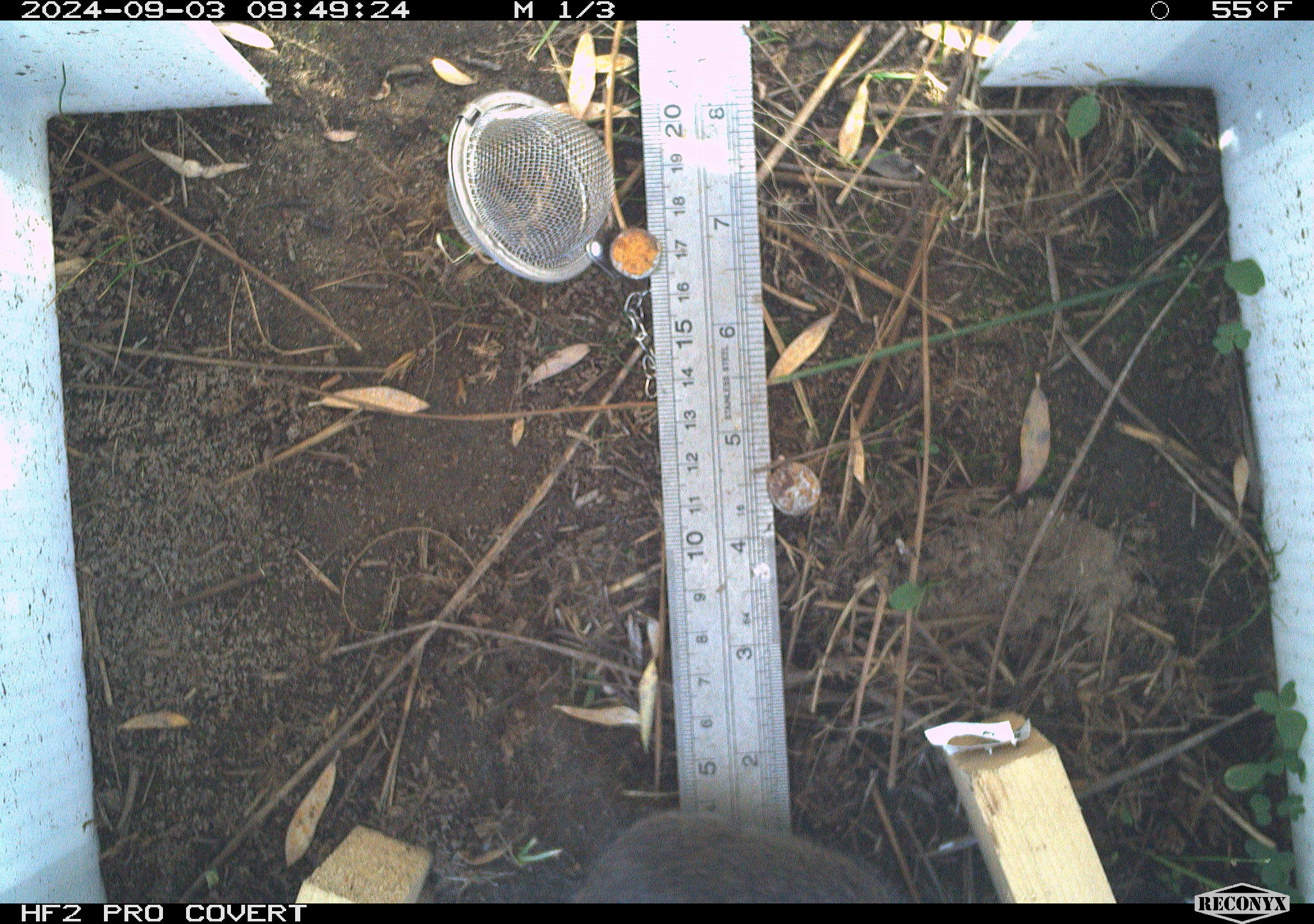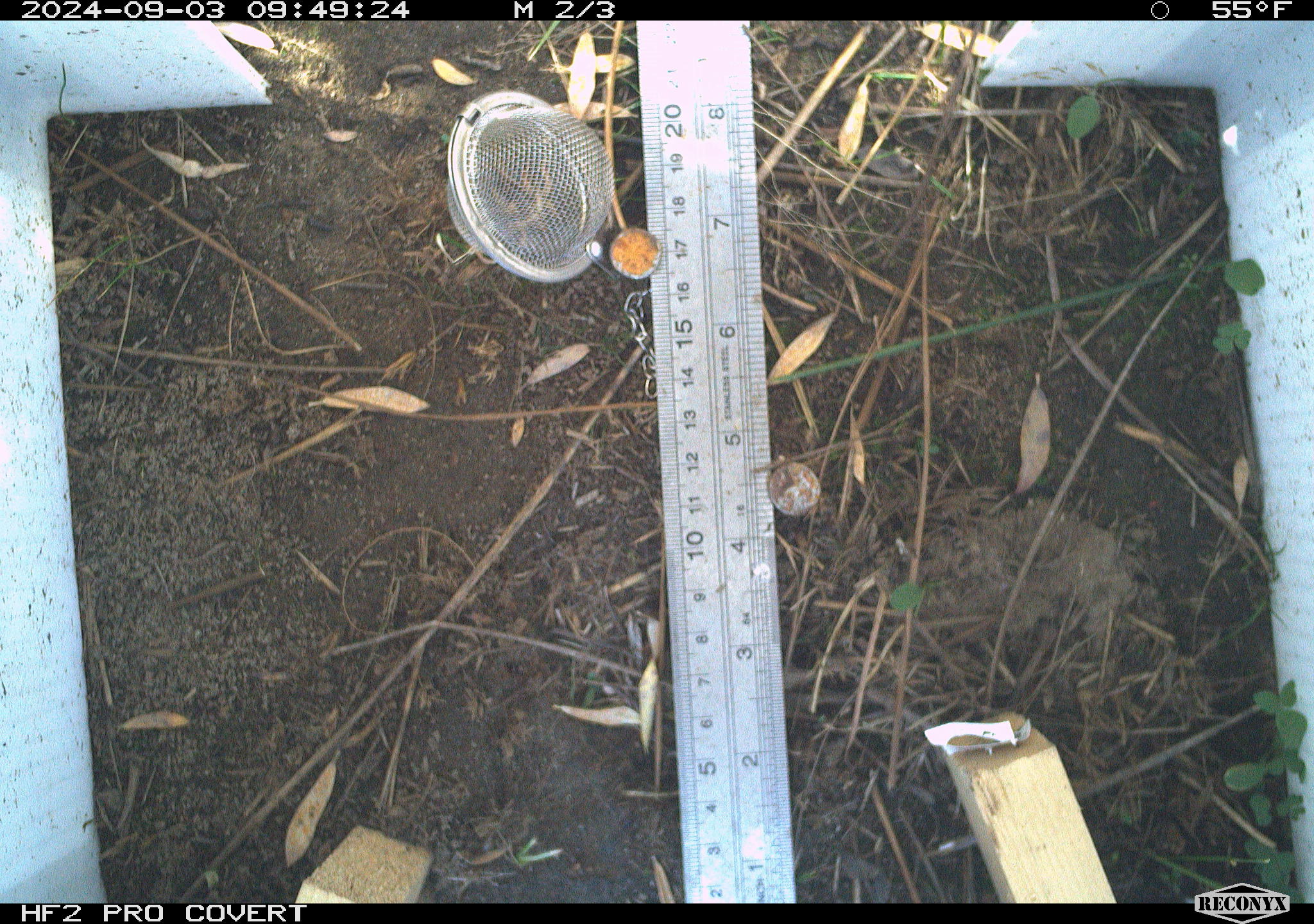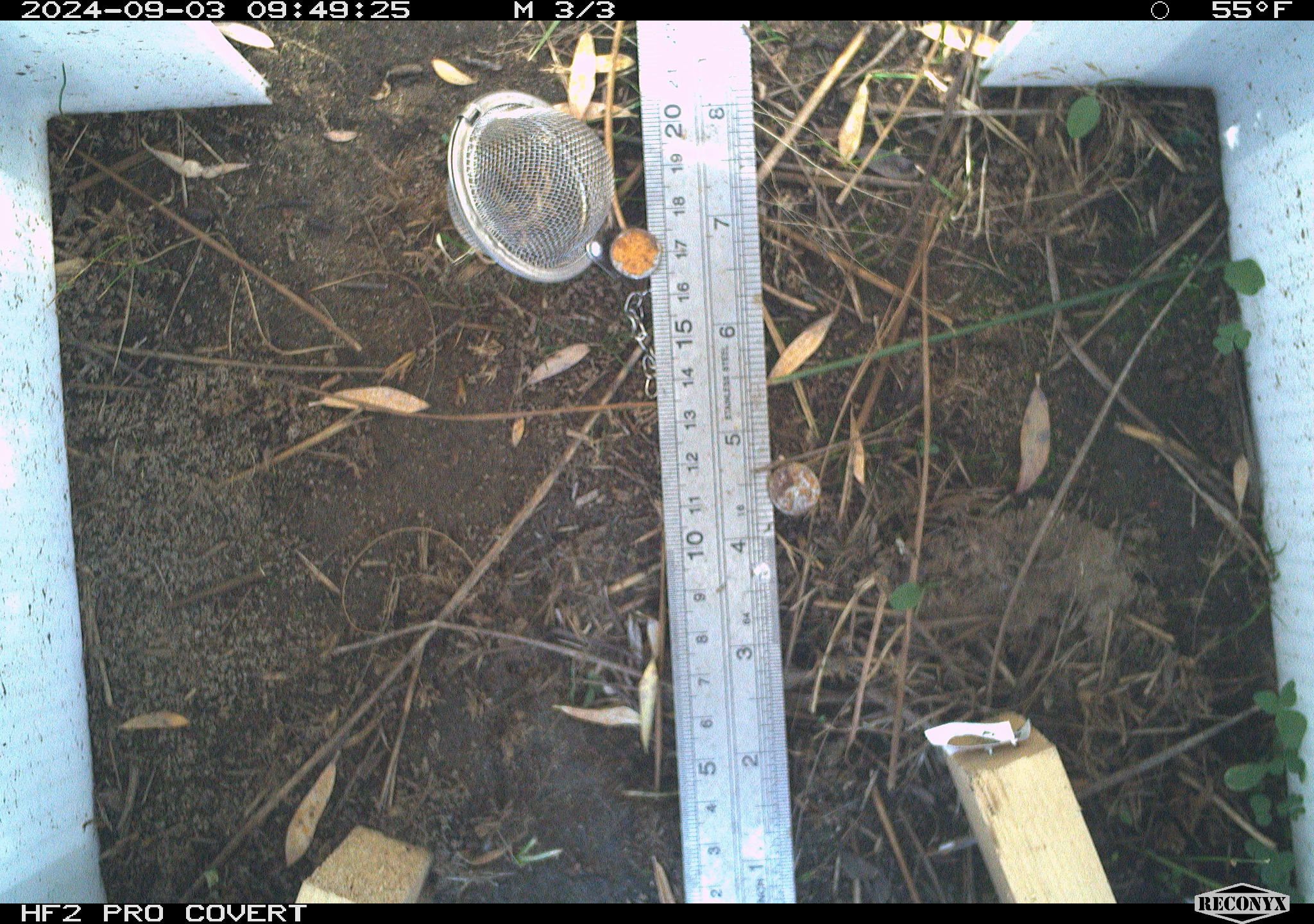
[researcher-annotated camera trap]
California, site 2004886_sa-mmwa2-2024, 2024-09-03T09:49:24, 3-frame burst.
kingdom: Animalia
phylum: Chordata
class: Mammalia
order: Rodentia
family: Cricetidae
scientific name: Arvicolinae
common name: voles, lemmings, and muskrats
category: arvicolinae subfamily